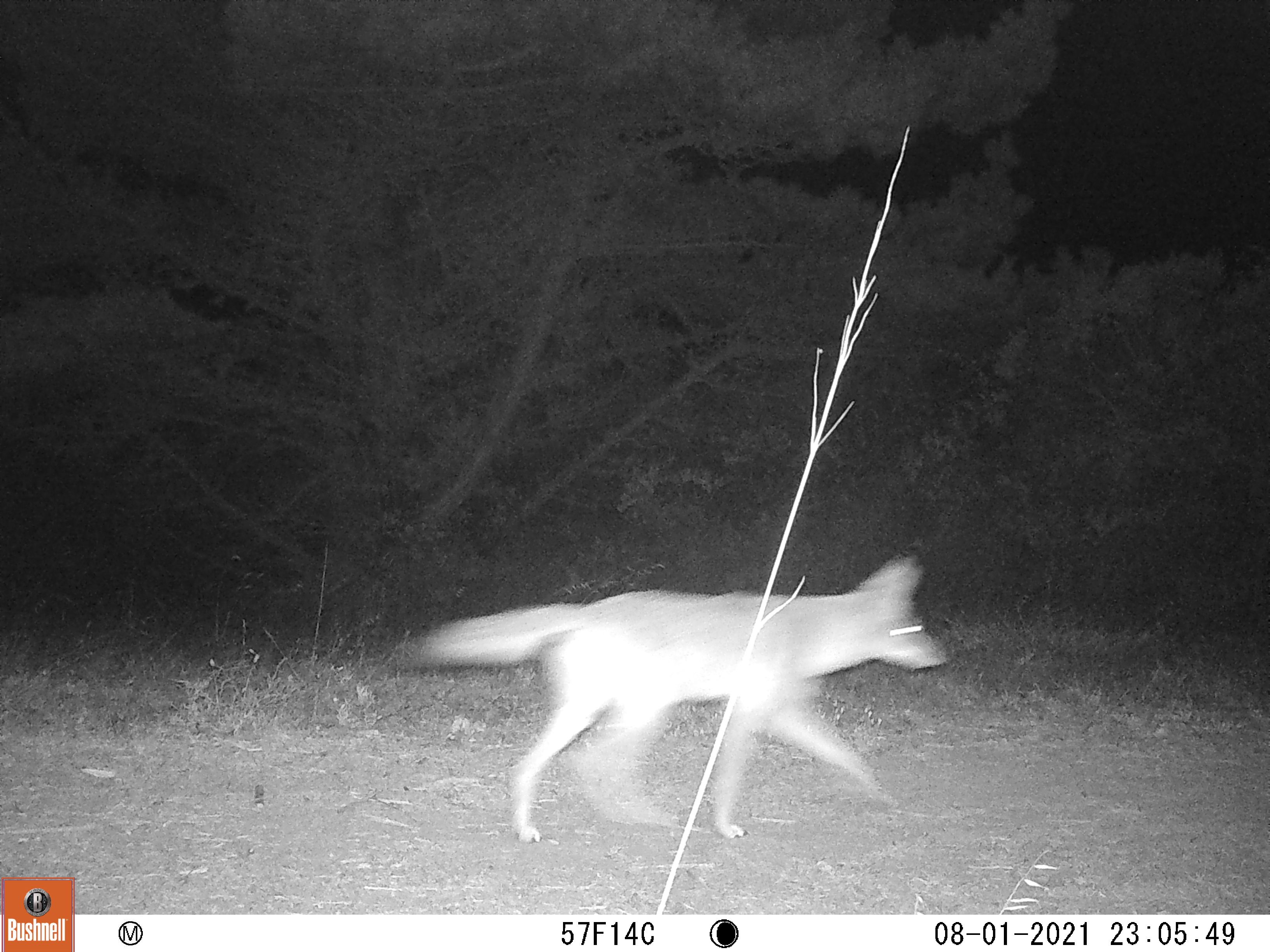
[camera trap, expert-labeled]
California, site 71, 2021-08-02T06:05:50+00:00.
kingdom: Animalia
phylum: Chordata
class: Mammalia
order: Carnivora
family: Canidae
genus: Canis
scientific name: Canis latrans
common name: coyote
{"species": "coyote (Canis latrans)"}